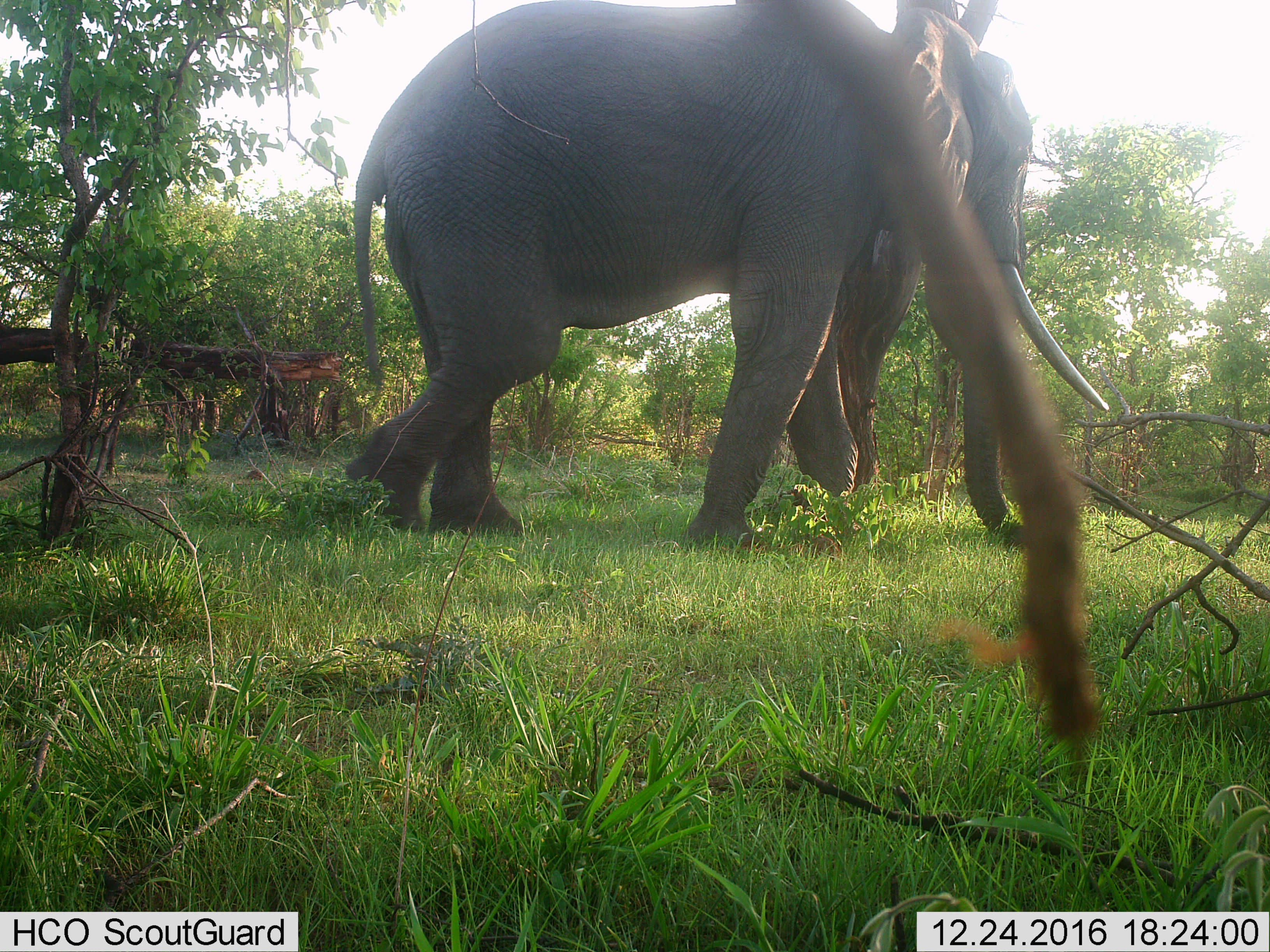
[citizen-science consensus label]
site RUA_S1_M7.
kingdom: Animalia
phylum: Chordata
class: Mammalia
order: Proboscidea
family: Elephantidae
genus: Loxodonta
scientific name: Loxodonta africana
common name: african bush elephant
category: elephant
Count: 1.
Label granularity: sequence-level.